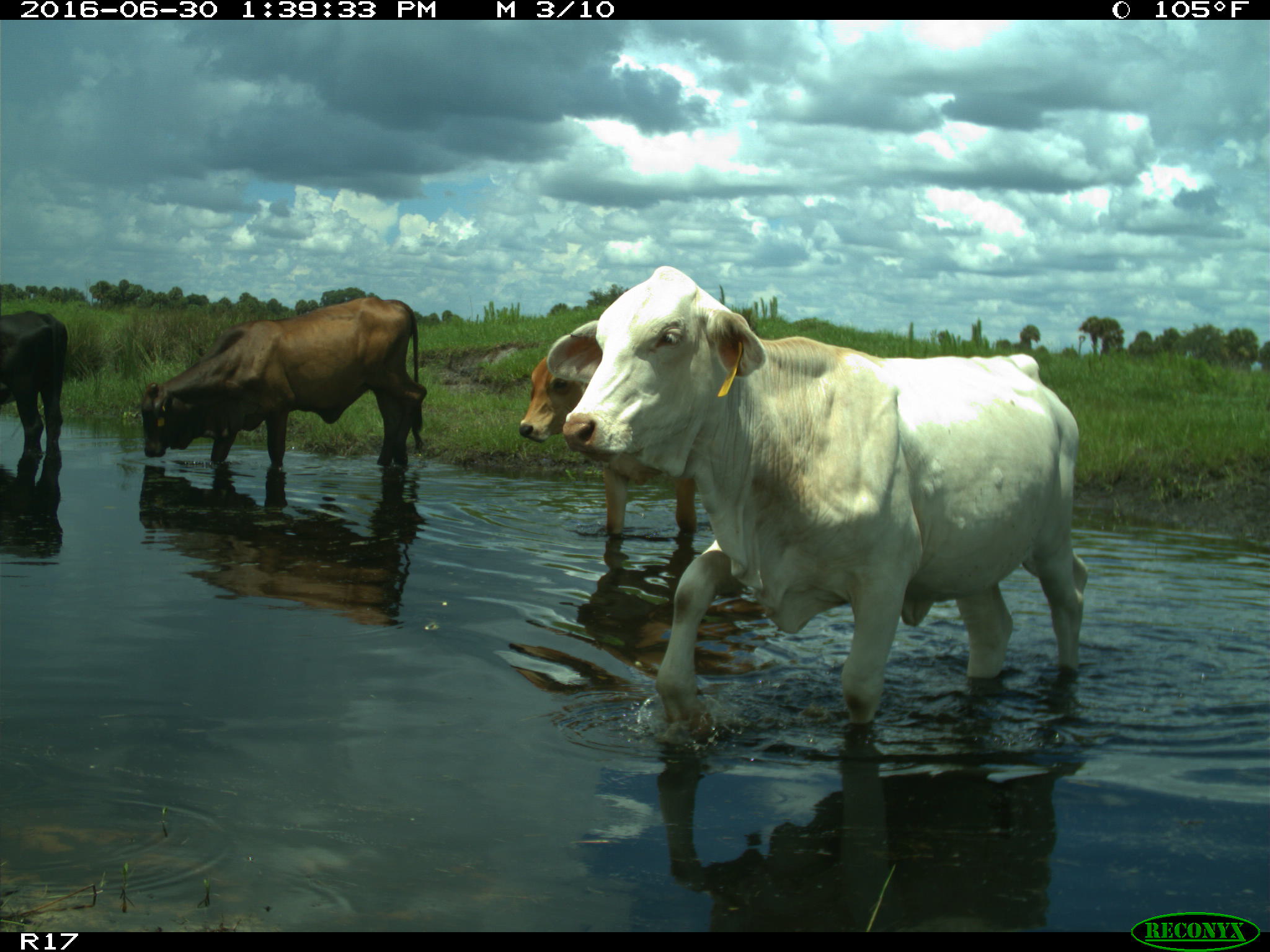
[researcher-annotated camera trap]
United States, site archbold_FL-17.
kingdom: Animalia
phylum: Chordata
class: Mammalia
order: Artiodactyla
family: Bovidae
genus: Bos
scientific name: Bos taurus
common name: domestic cow